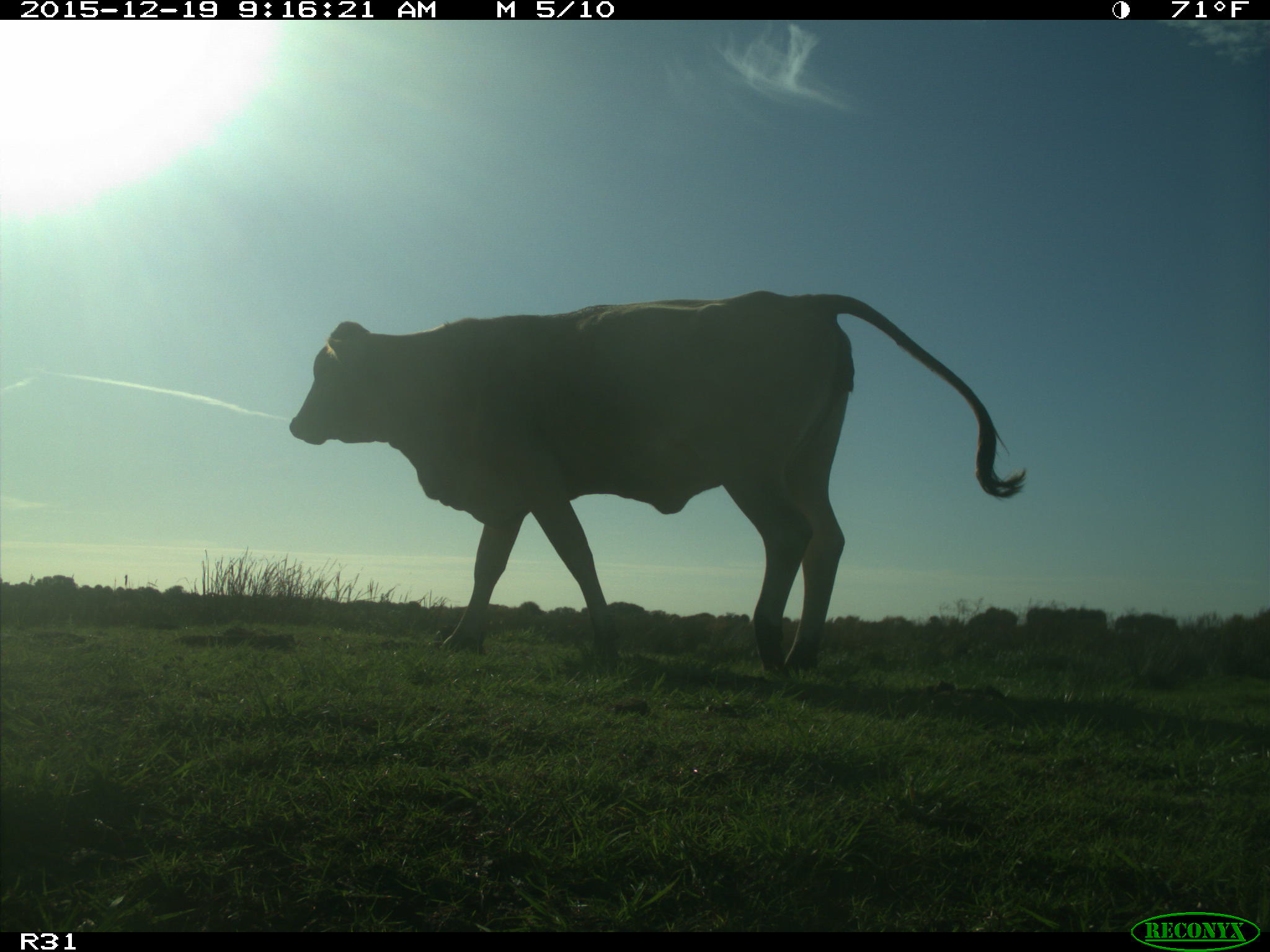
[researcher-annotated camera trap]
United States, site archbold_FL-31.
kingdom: Animalia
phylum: Chordata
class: Mammalia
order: Artiodactyla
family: Bovidae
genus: Bos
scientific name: Bos taurus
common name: domestic cow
Bos taurus (domestic cow).